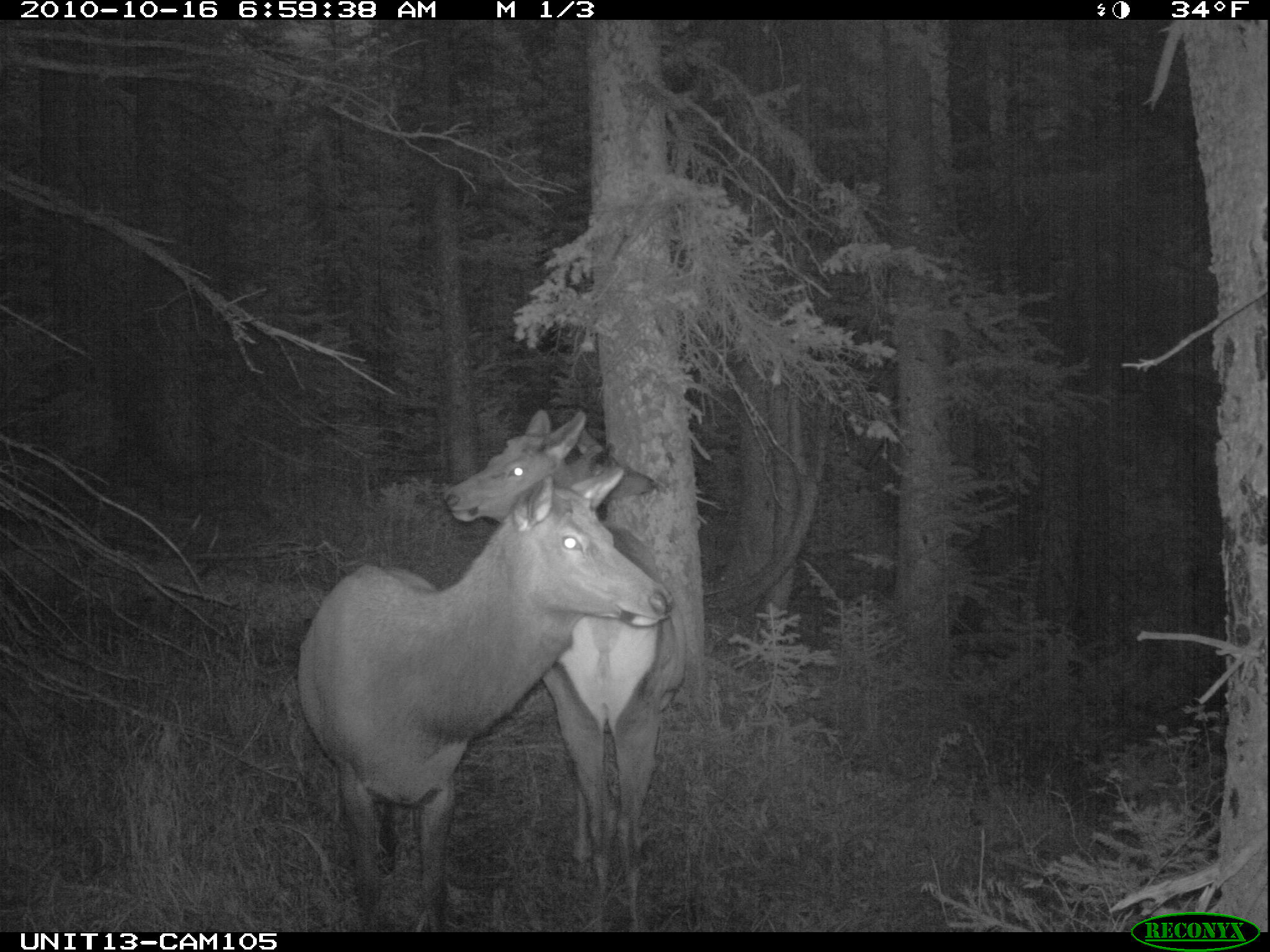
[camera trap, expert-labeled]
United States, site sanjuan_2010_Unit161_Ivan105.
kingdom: Animalia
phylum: Chordata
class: Mammalia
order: Artiodactyla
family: Cervidae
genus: Cervus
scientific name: Cervus elaphus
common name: red deer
Cervus elaphus (red deer).